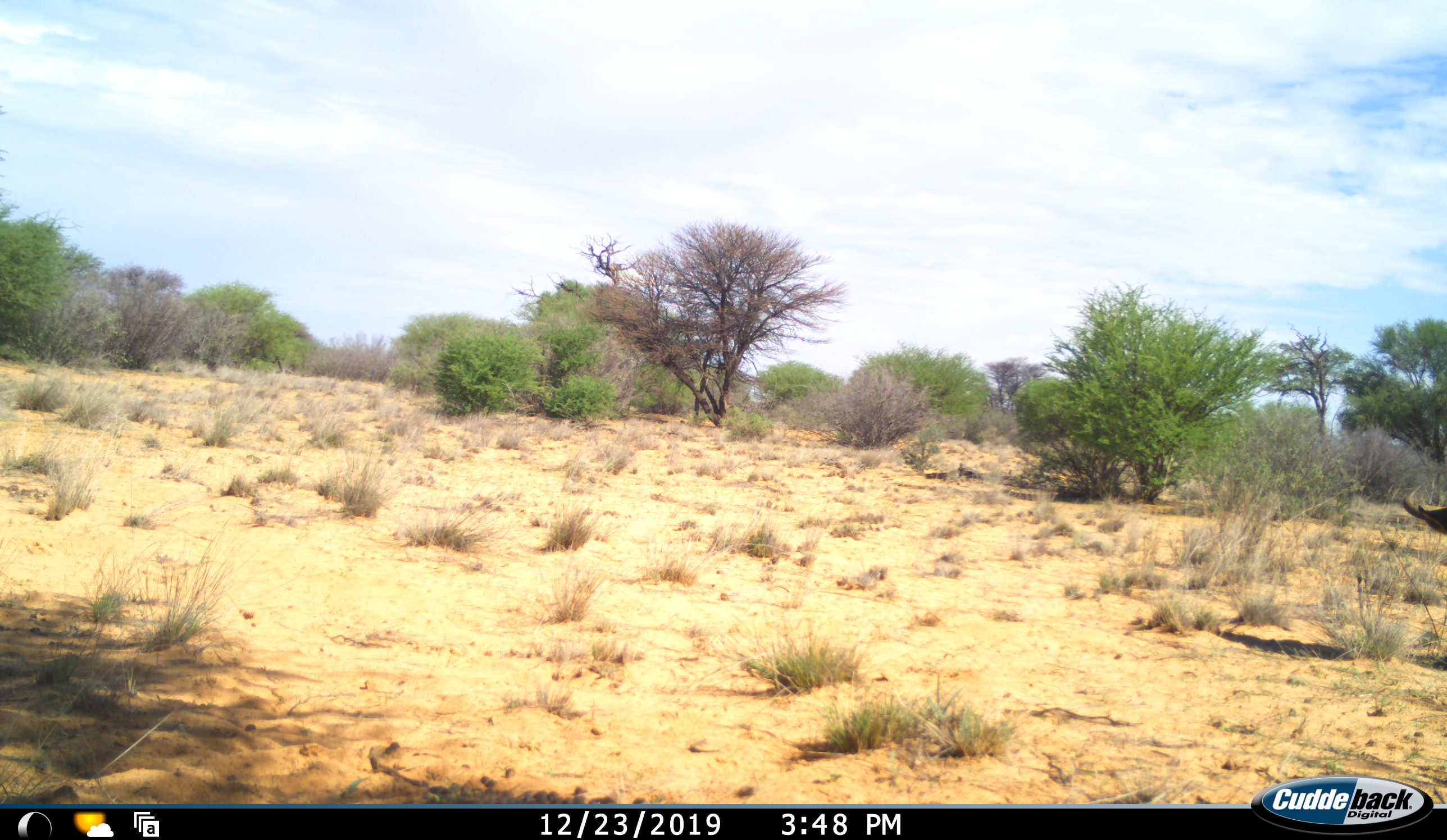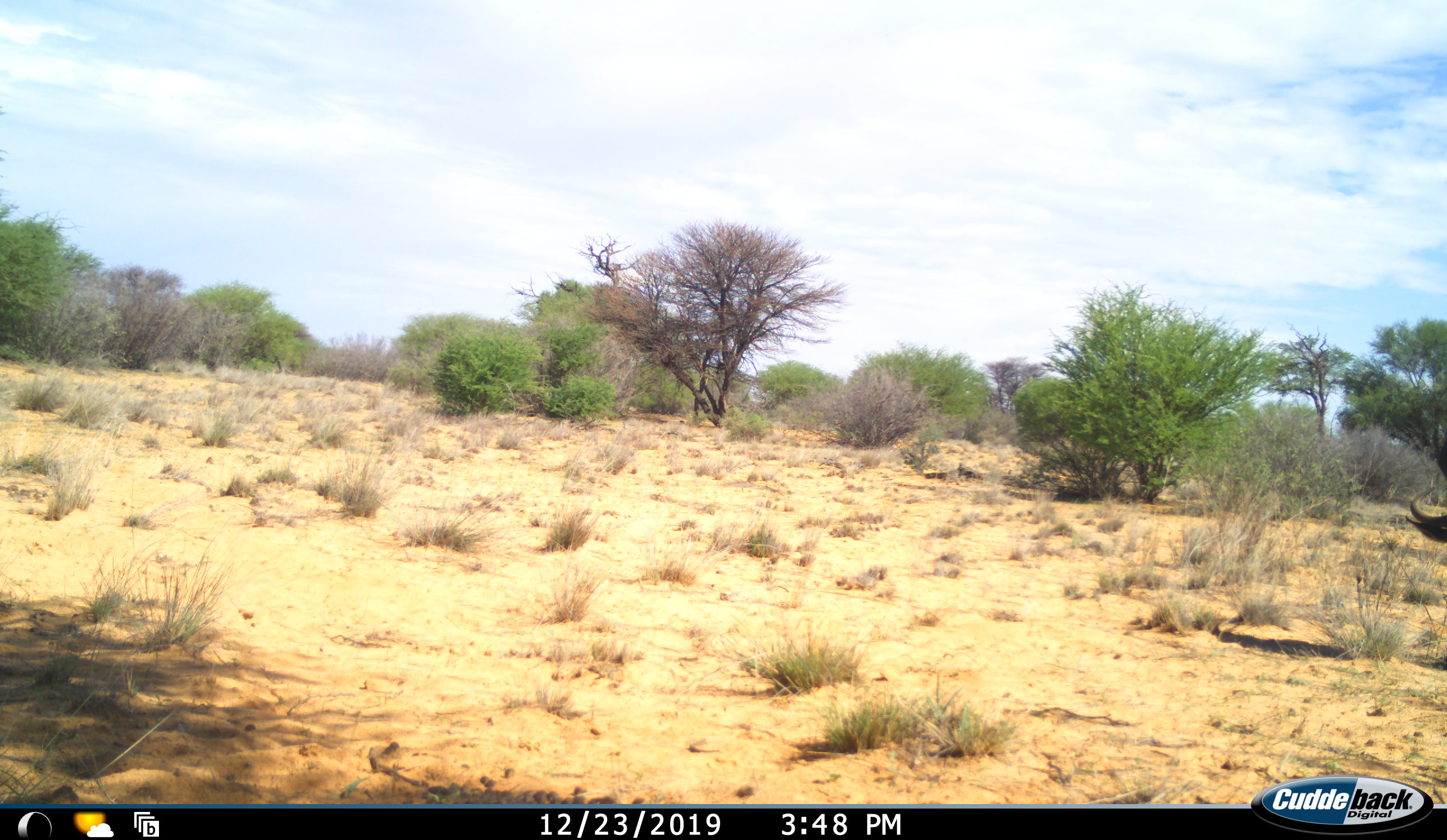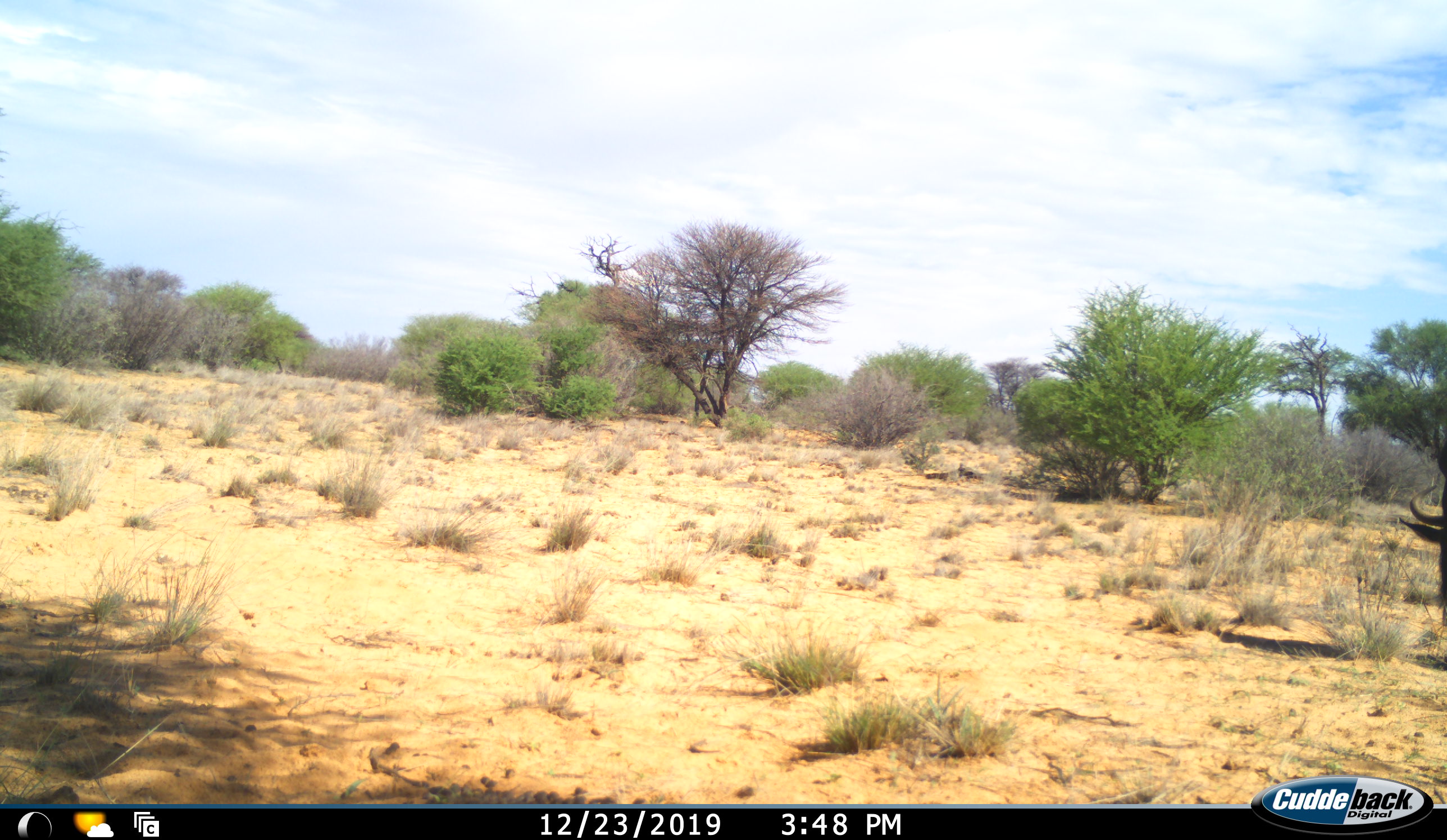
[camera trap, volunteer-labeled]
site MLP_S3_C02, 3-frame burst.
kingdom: Animalia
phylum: Chordata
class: Mammalia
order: Artiodactyla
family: Bovidae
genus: Connochaetes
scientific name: Connochaetes taurinus taurinus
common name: blue wildebeest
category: wildebeestblue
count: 1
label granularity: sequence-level